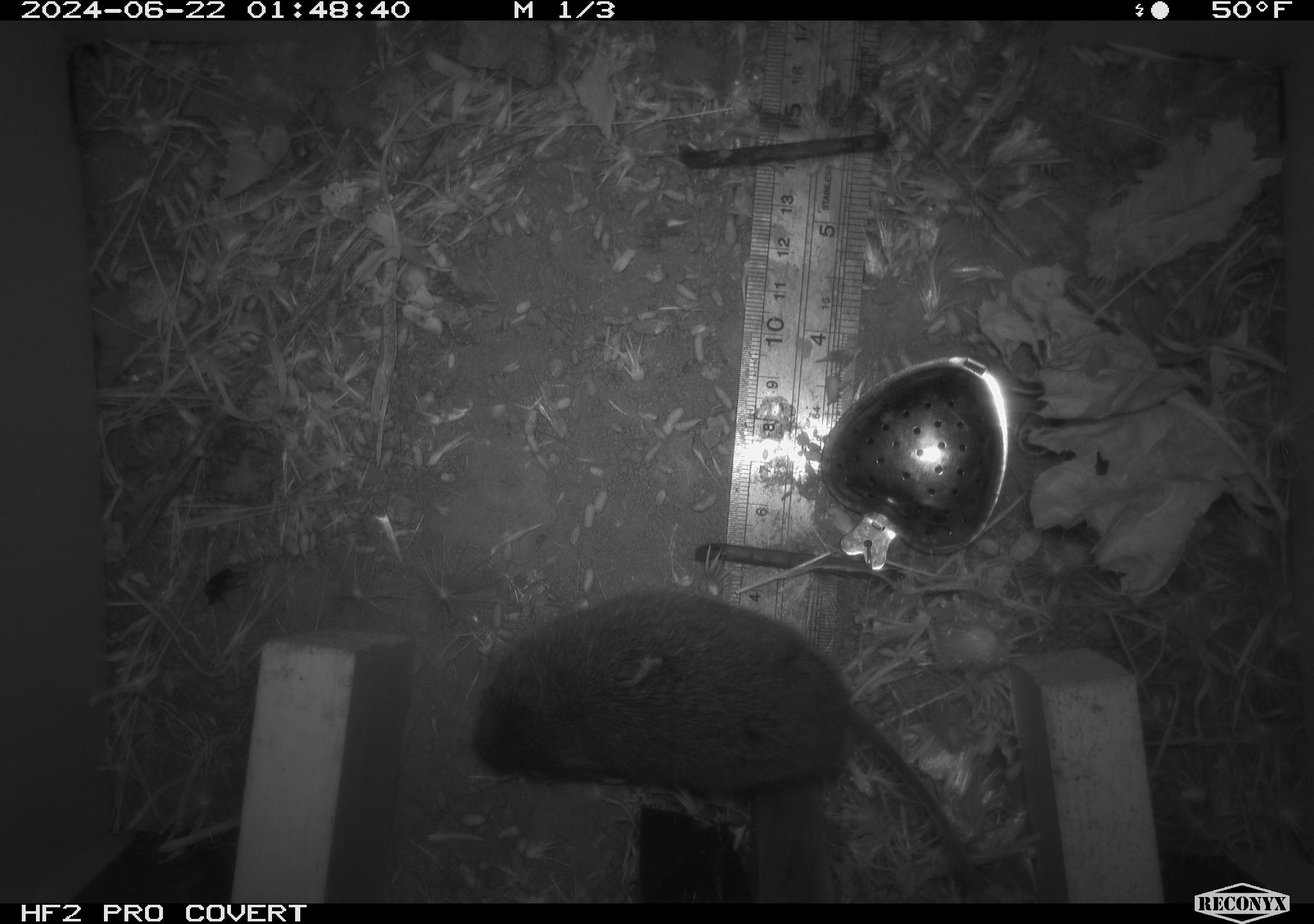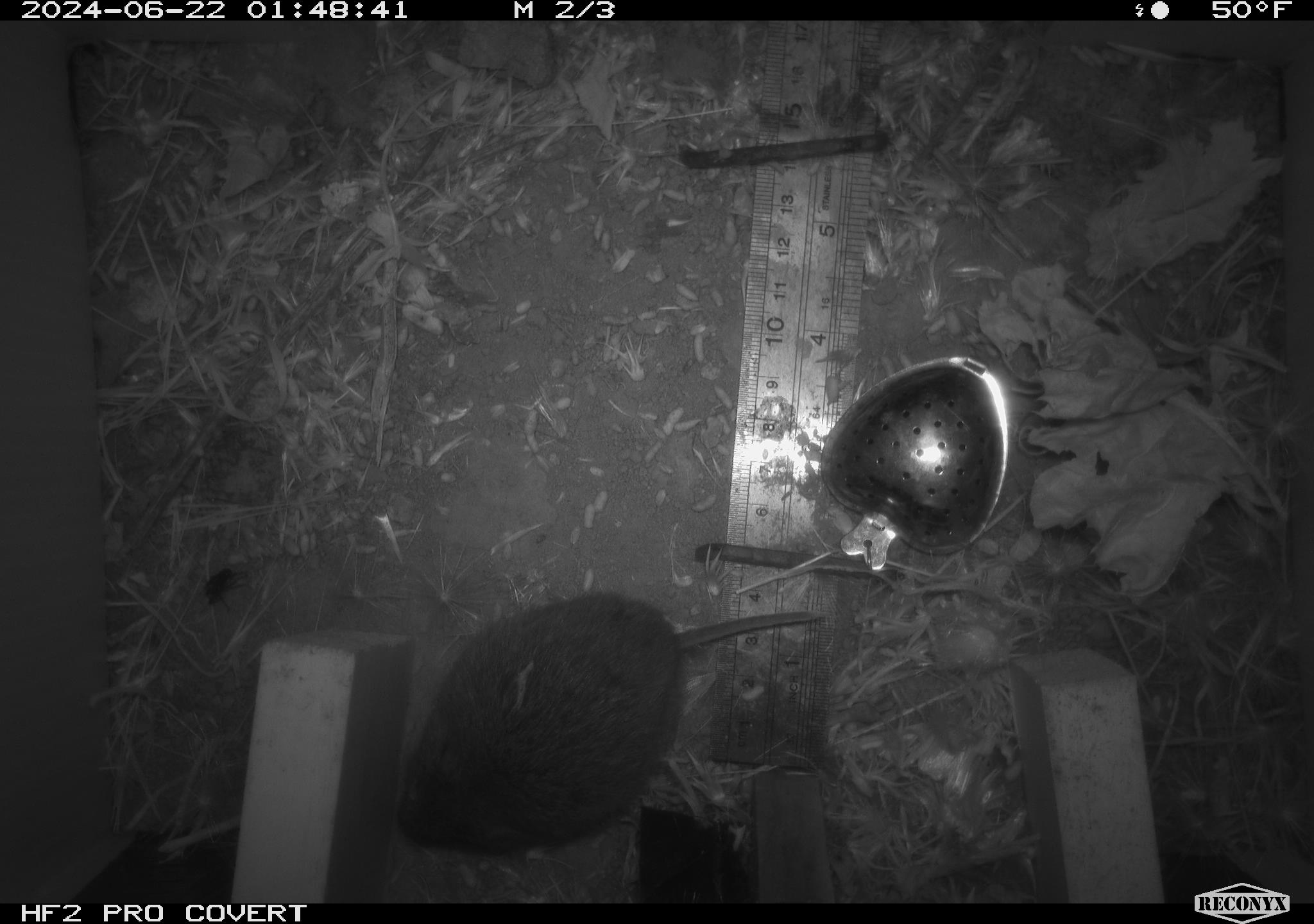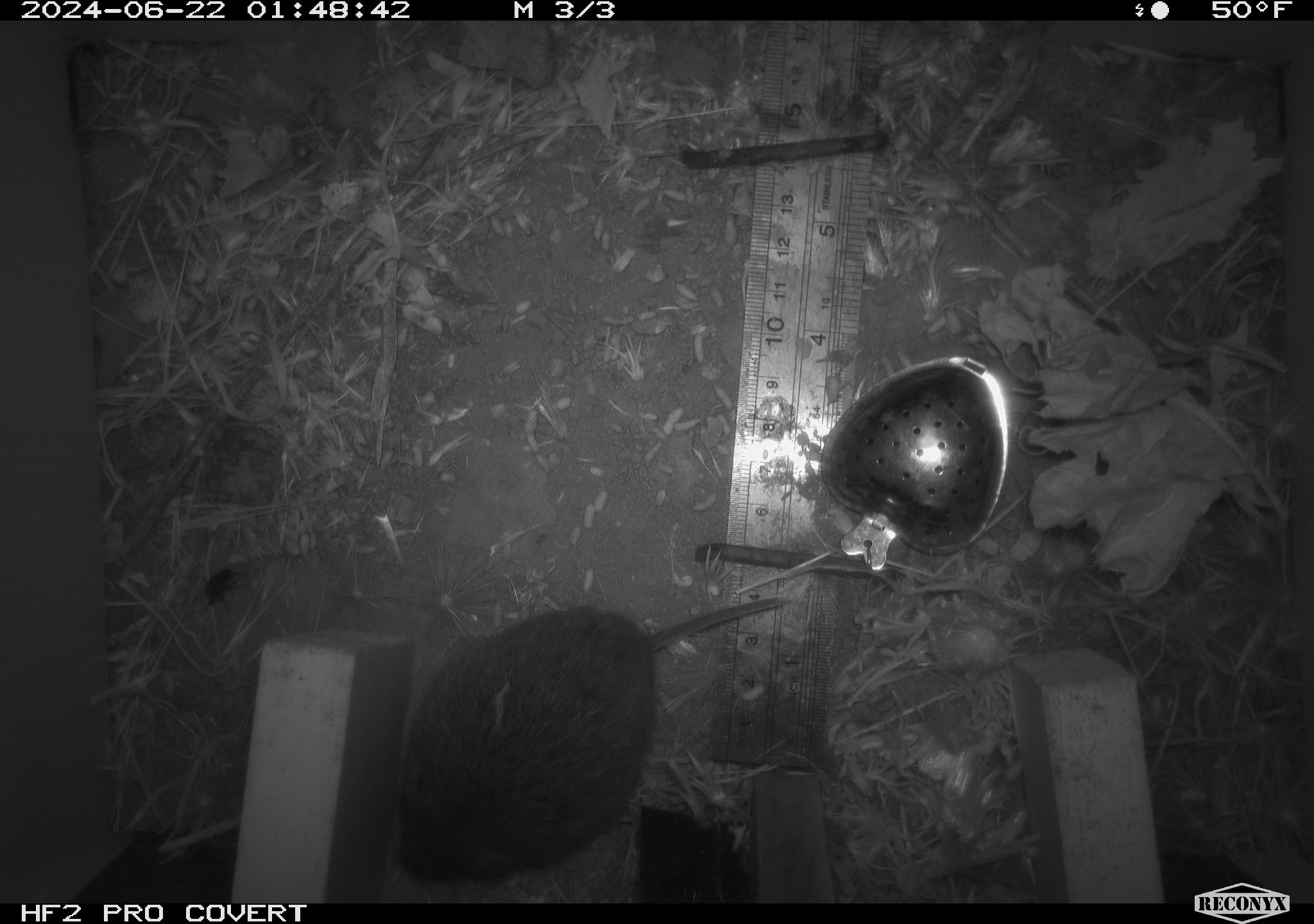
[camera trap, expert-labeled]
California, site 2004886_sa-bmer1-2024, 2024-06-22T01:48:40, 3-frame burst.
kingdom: Animalia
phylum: Chordata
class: Mammalia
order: Rodentia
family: Cricetidae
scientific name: Cricetidae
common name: hamsters, voles, lemmings, and allies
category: cricetidae family